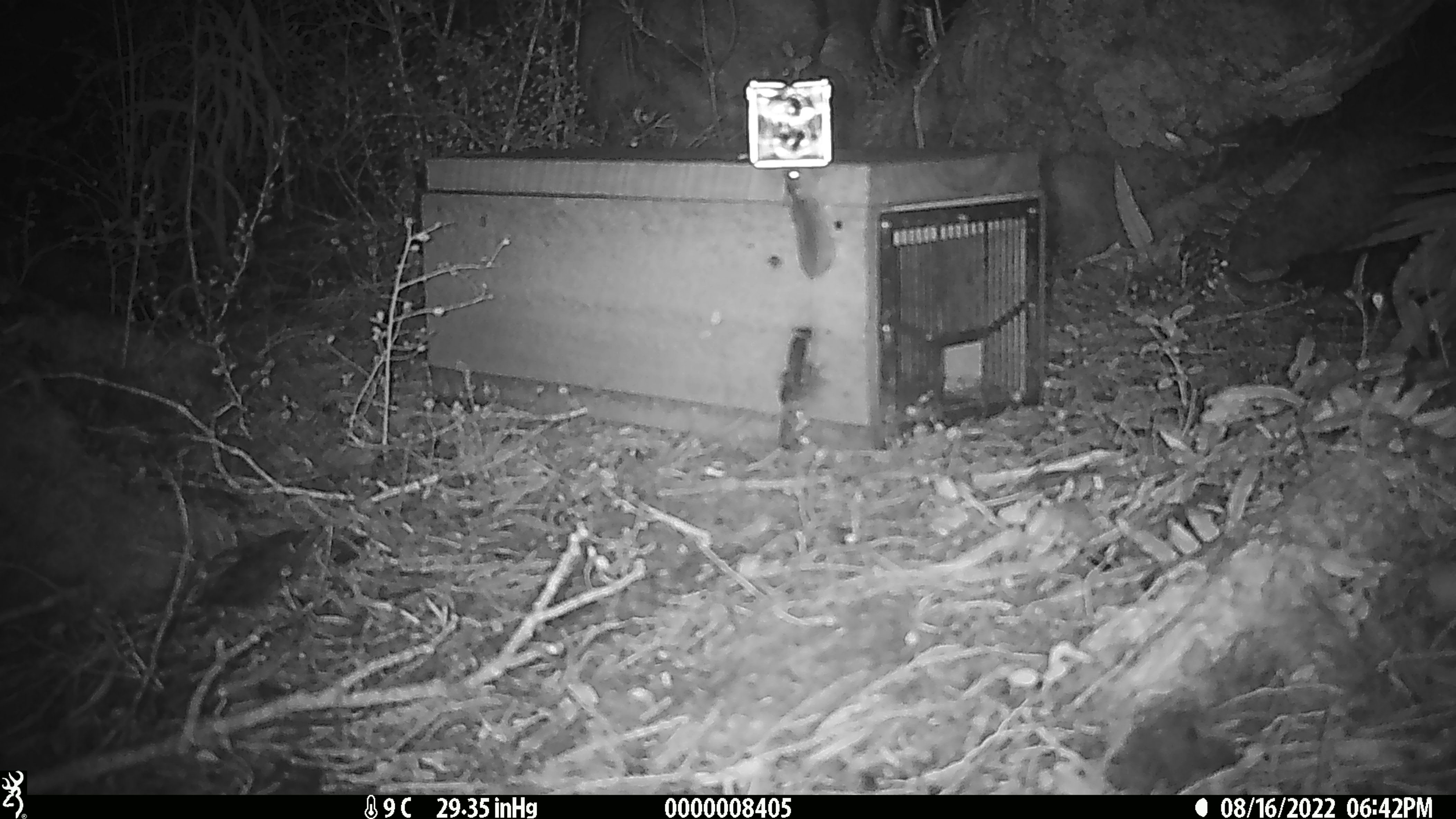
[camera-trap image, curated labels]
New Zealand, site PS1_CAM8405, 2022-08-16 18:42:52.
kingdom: Animalia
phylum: Chordata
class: Mammalia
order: Rodentia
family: Muridae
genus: Mus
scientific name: Mus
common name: mouse